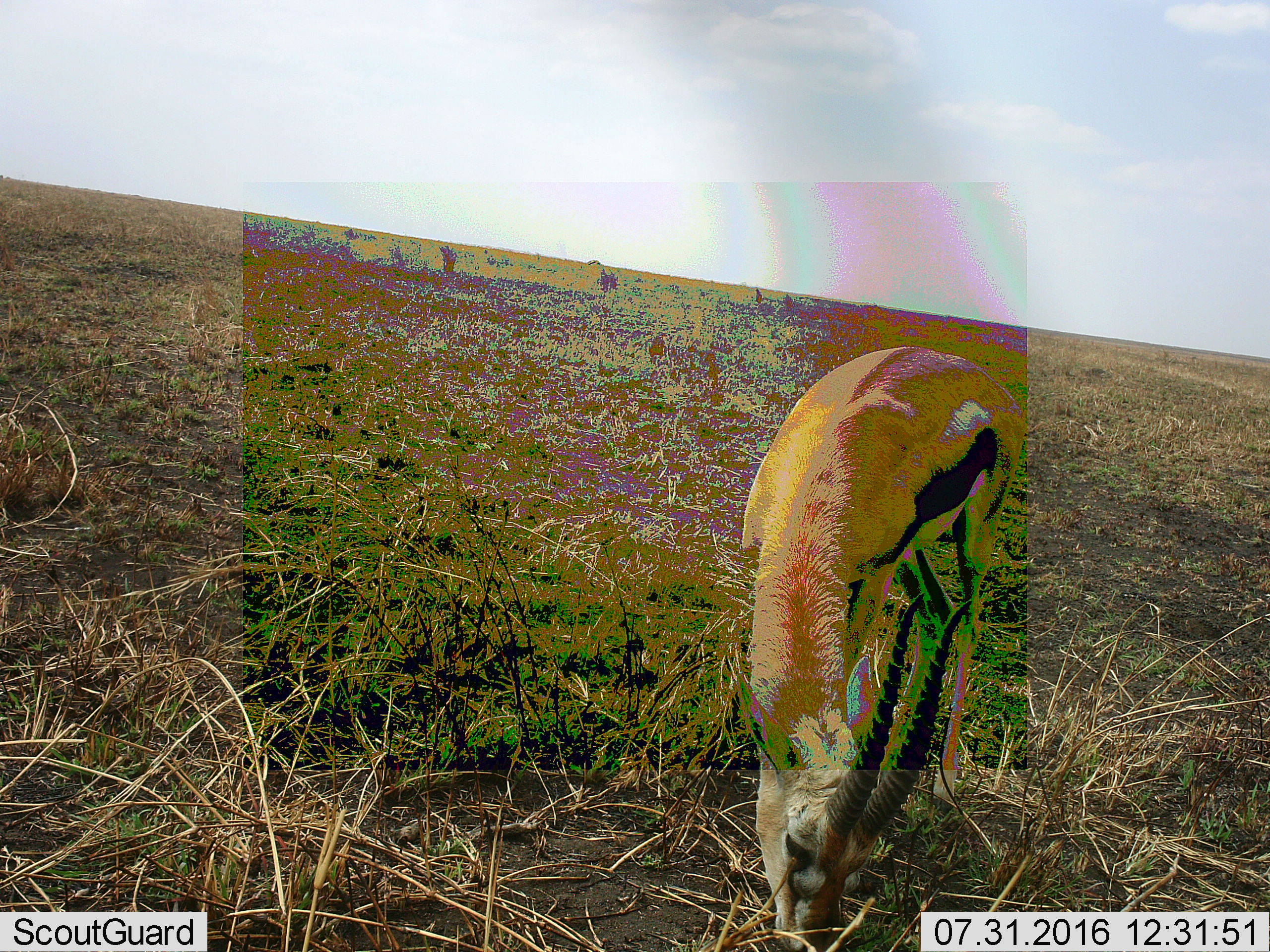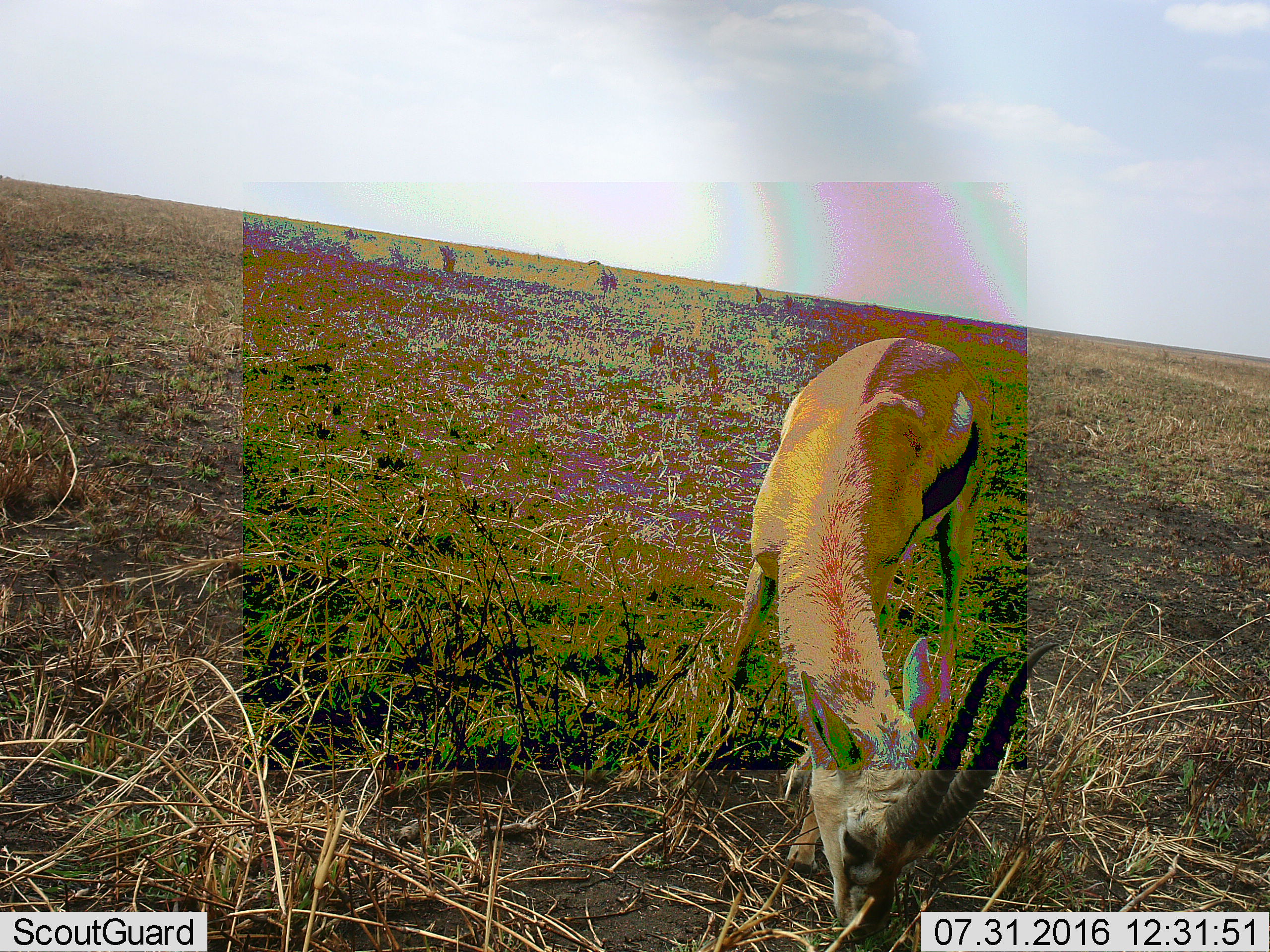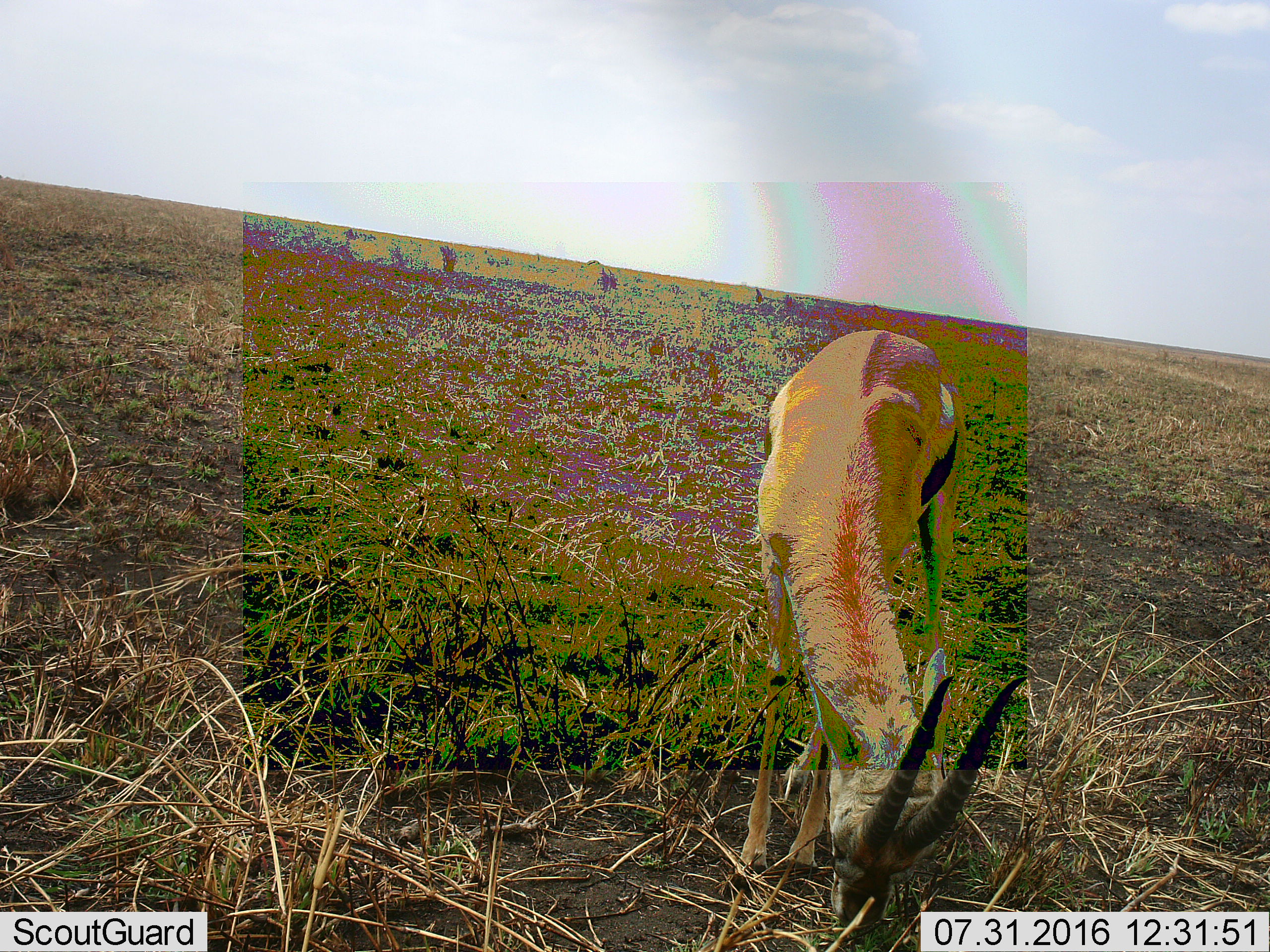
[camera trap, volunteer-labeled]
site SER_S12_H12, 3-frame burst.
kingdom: Animalia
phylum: Chordata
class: Mammalia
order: Artiodactyla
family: Bovidae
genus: Eudorcas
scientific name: Eudorcas thomsonii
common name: thomson's gazelle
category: gazellethomsons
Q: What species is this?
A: Gazellethomsons (thomson's gazelle) (Eudorcas thomsonii).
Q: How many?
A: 1.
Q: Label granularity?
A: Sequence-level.